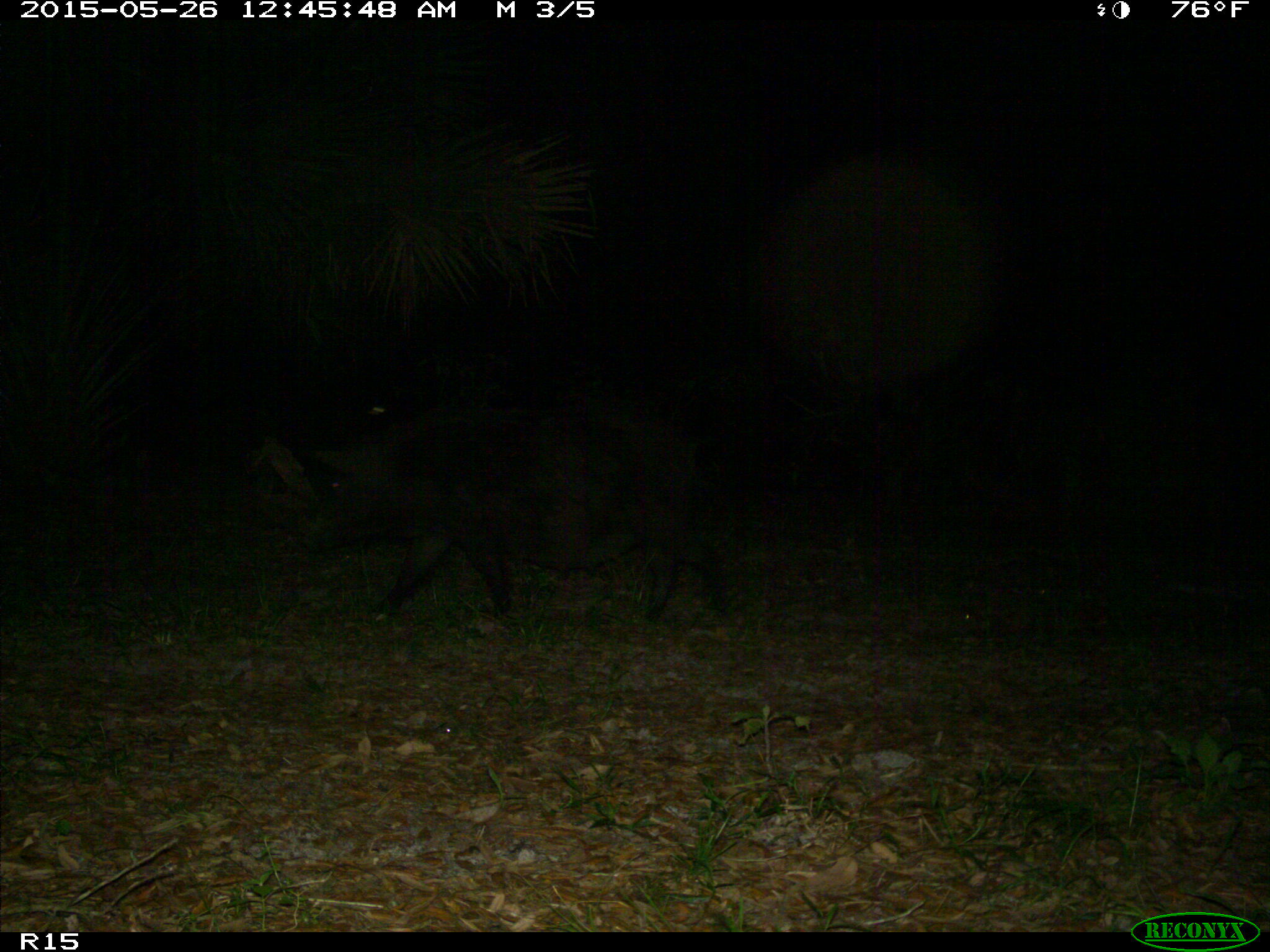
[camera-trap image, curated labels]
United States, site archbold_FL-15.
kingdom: Animalia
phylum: Chordata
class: Mammalia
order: Artiodactyla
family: Suidae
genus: Sus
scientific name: Sus scrofa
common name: wild boar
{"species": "Sus scrofa (wild boar)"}